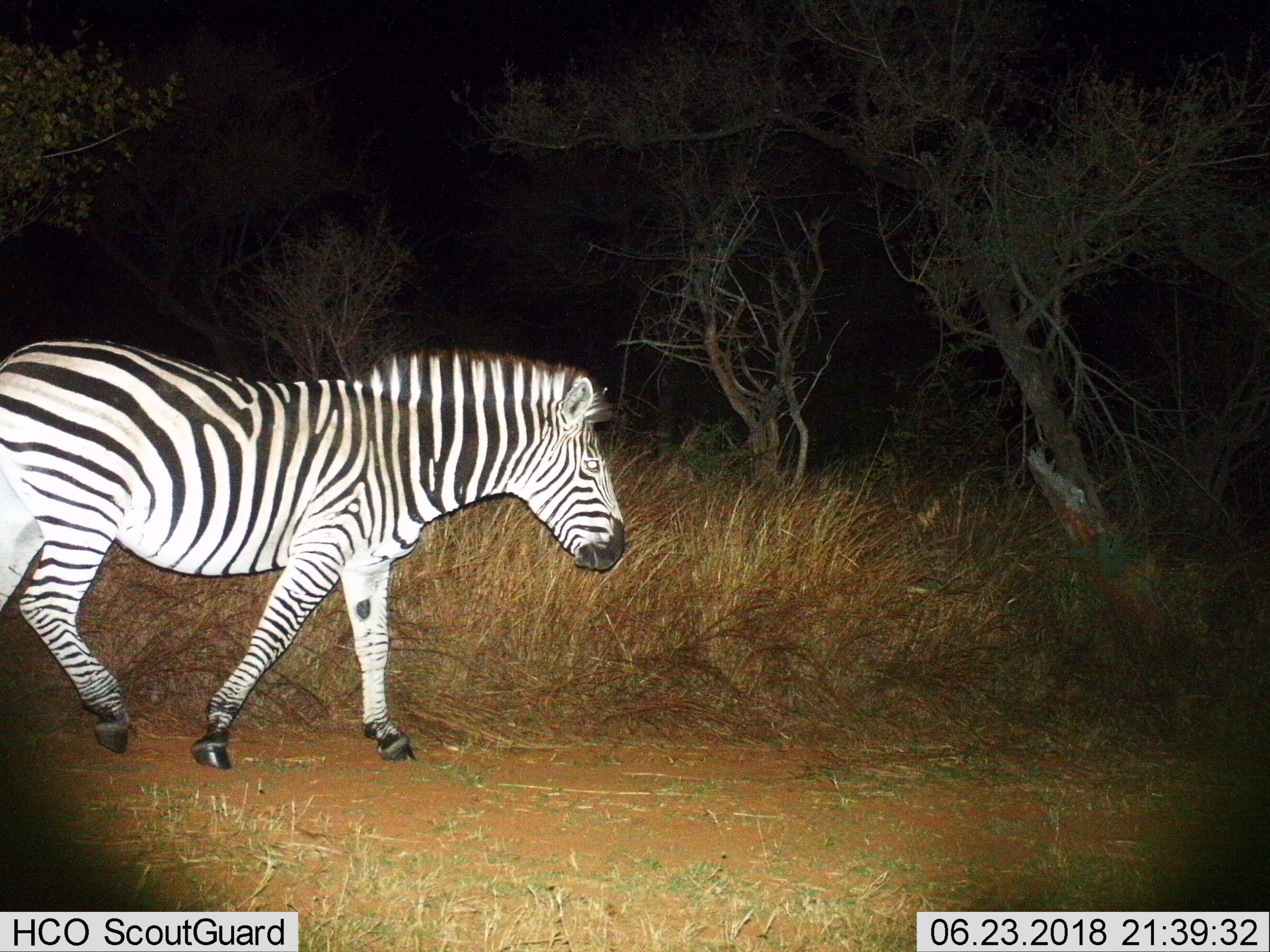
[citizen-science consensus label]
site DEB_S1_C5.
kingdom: Animalia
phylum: Chordata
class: Mammalia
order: Perissodactyla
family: Equidae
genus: Equus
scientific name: Equus quagga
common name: plains zebra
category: zebraplains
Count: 1.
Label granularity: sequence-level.